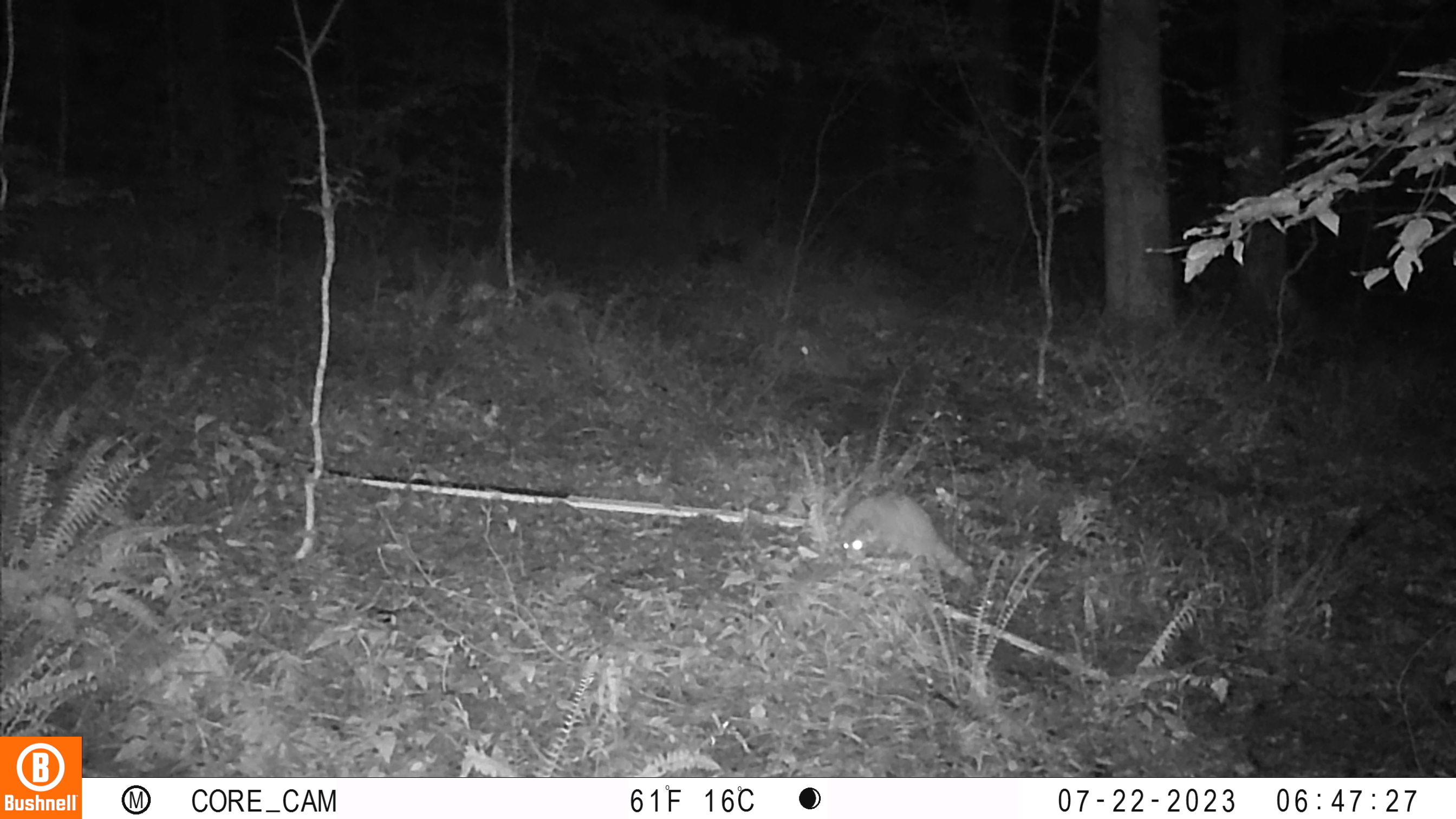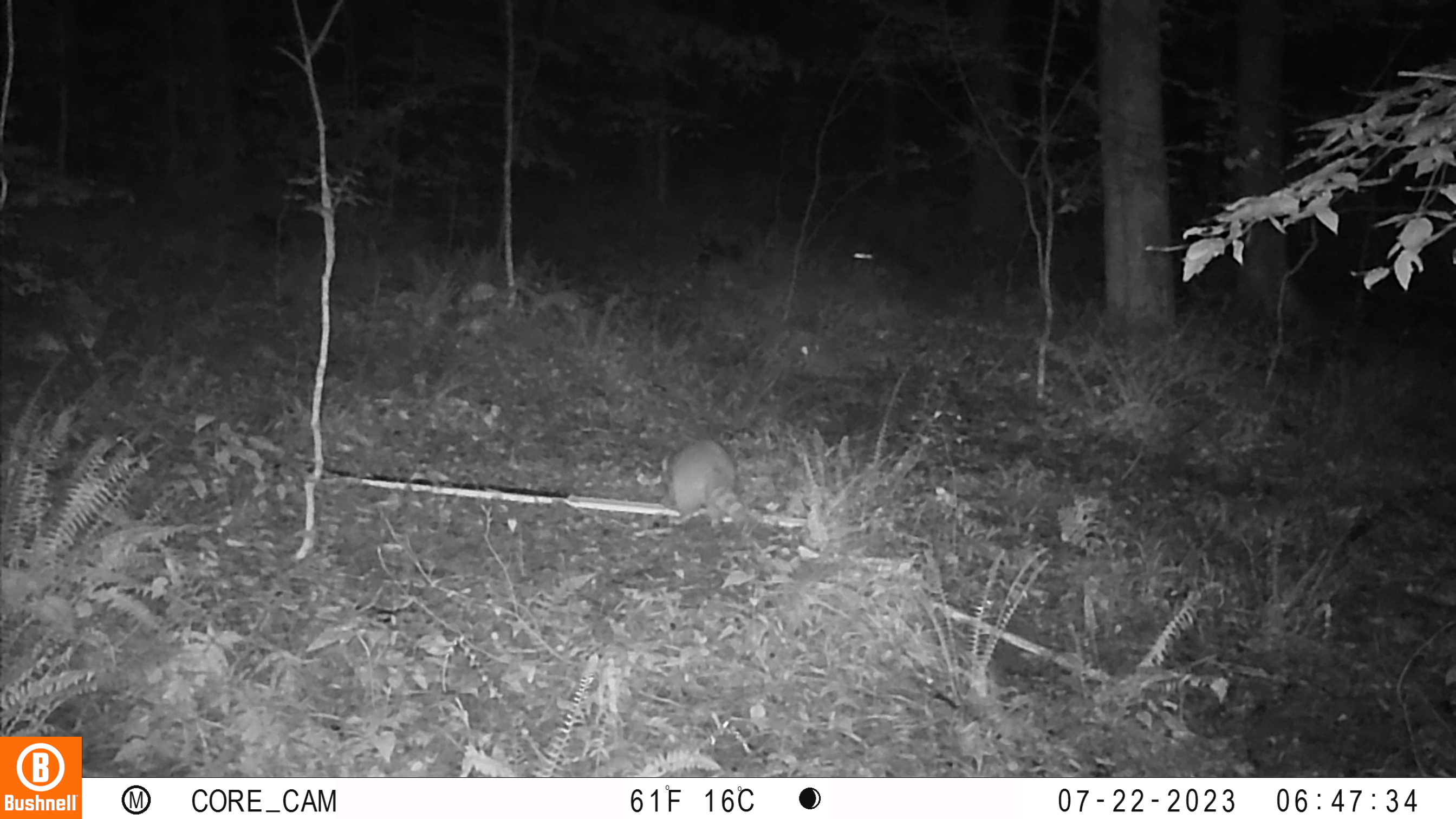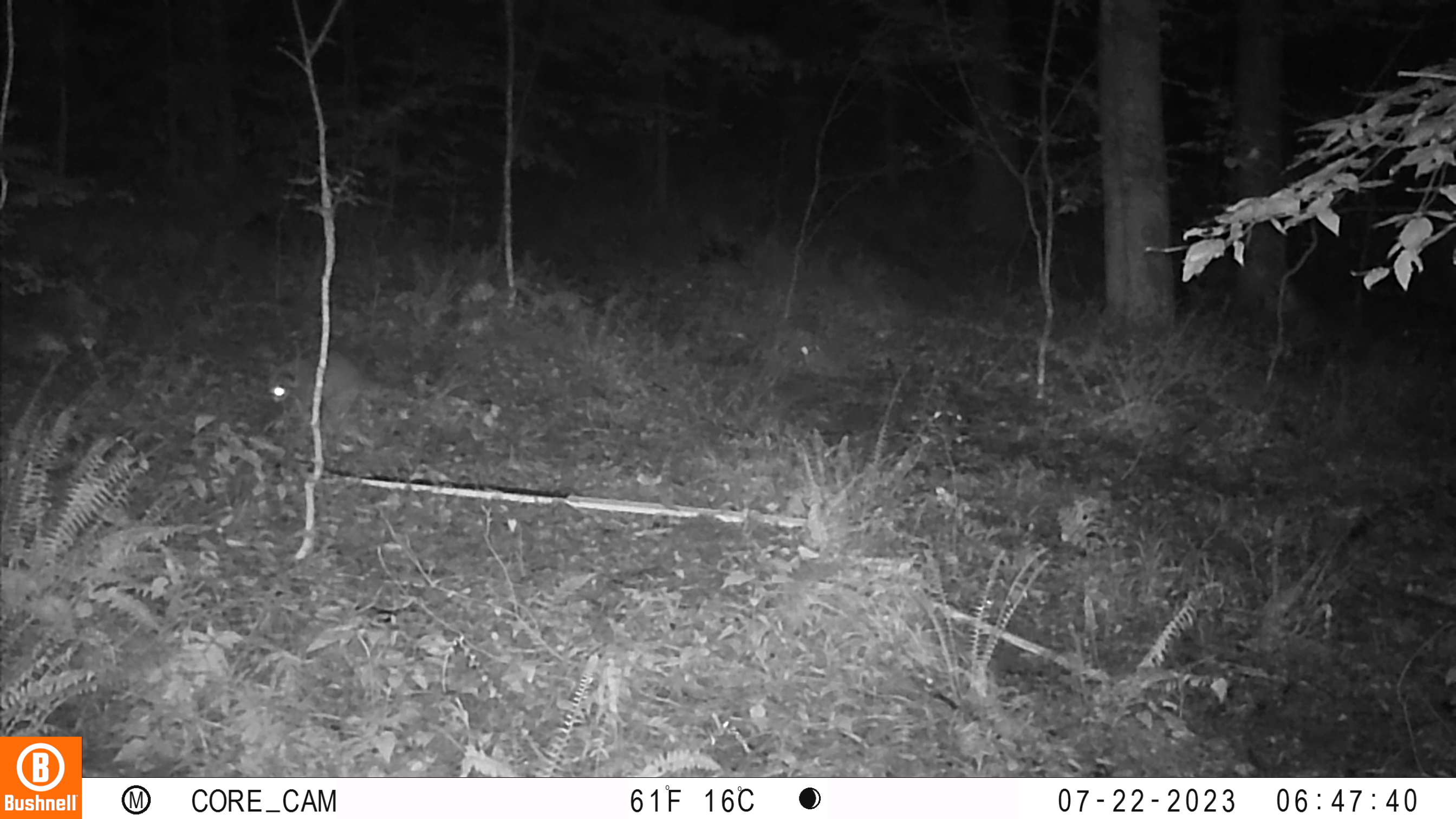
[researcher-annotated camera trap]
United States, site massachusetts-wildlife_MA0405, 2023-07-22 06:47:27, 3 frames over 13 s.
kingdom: Animalia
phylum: Chordata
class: Mammalia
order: Carnivora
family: Canidae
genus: Urocyon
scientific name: Urocyon cinereoargenteus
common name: gray fox